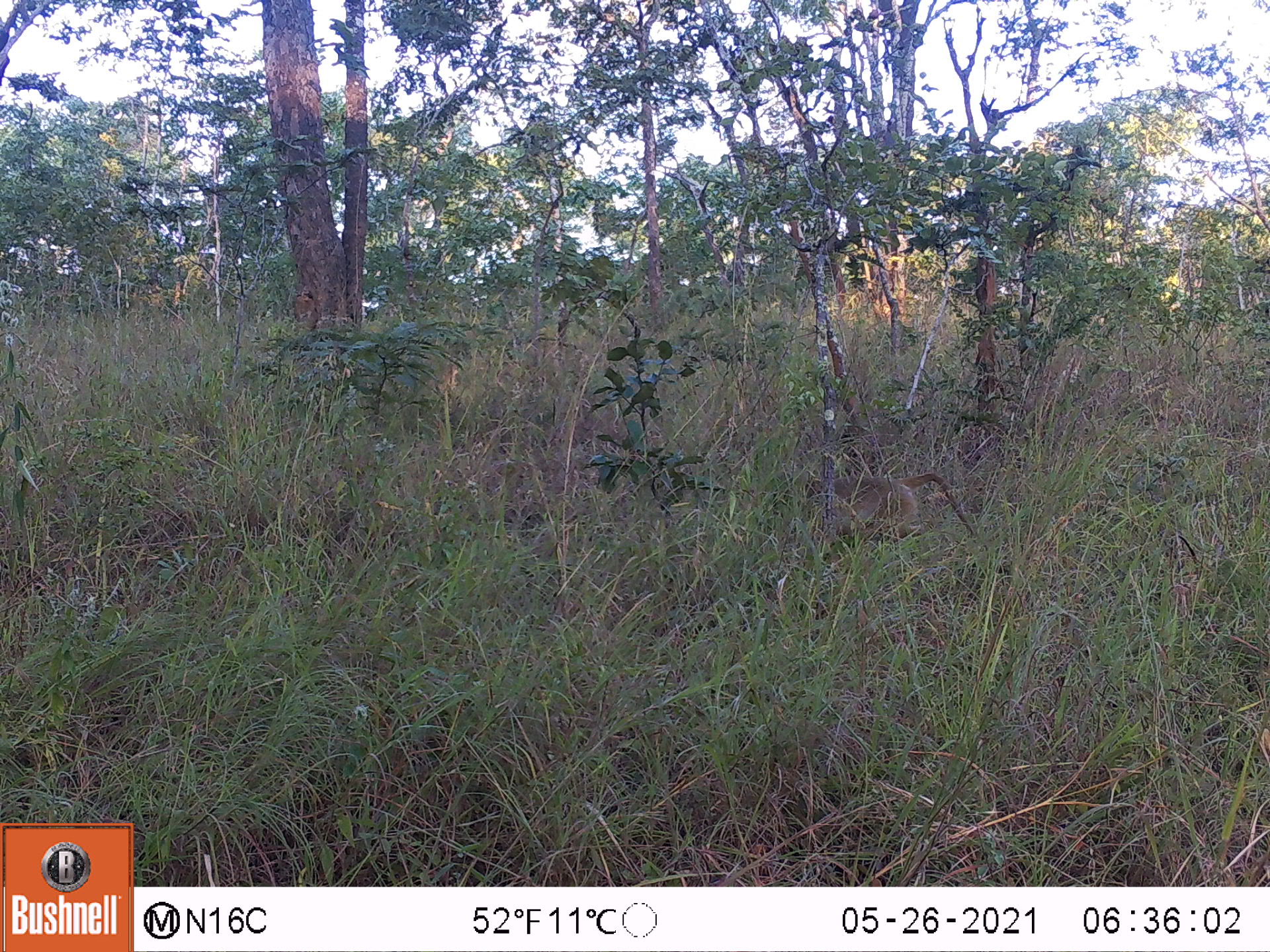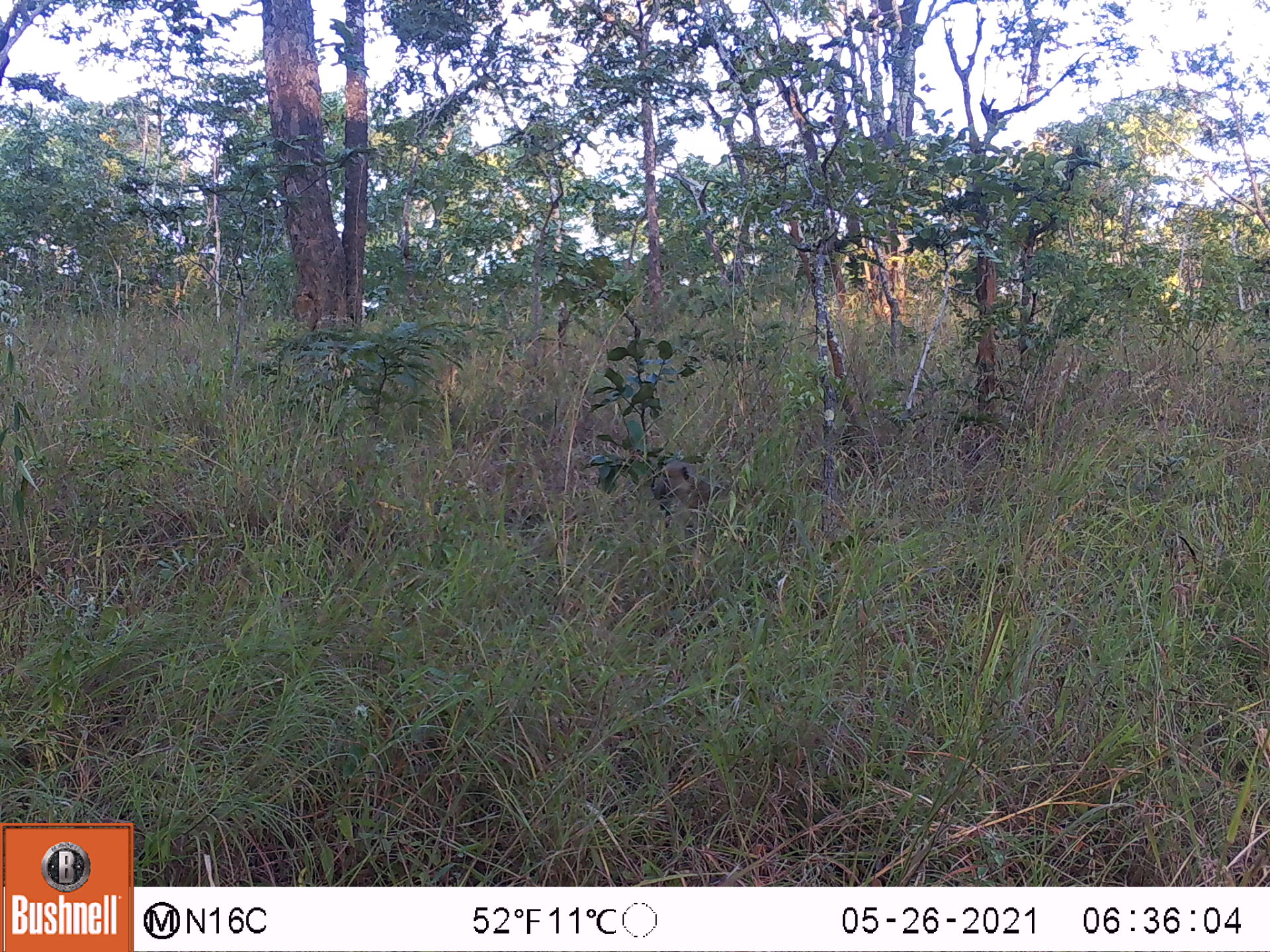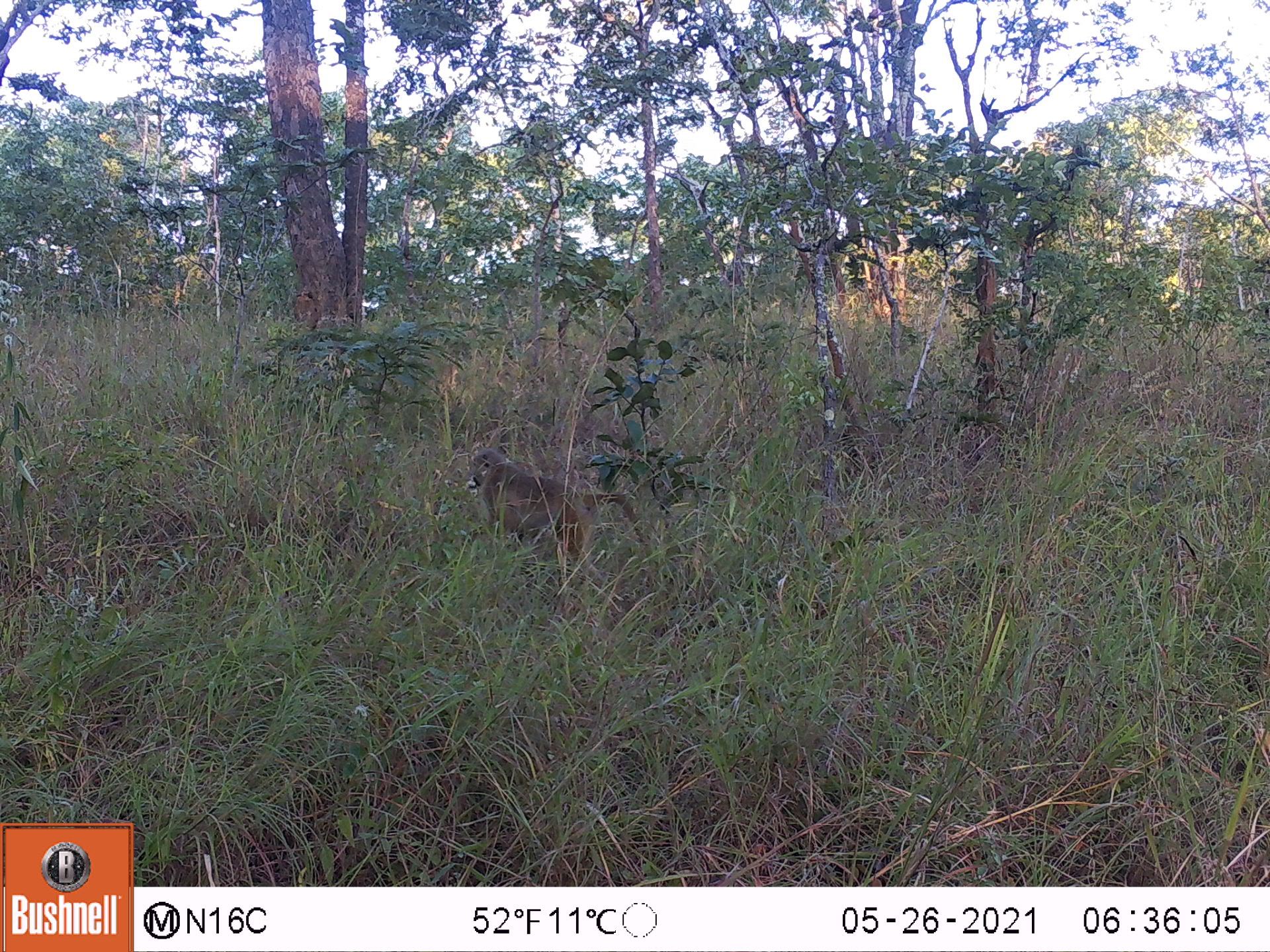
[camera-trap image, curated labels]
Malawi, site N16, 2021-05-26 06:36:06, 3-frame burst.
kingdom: Animalia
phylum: Chordata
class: Mammalia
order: Primates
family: Cercopithecidae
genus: Papio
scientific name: Papio cynocephalus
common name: yellow baboon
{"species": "yellow baboon (Papio cynocephalus)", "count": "1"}